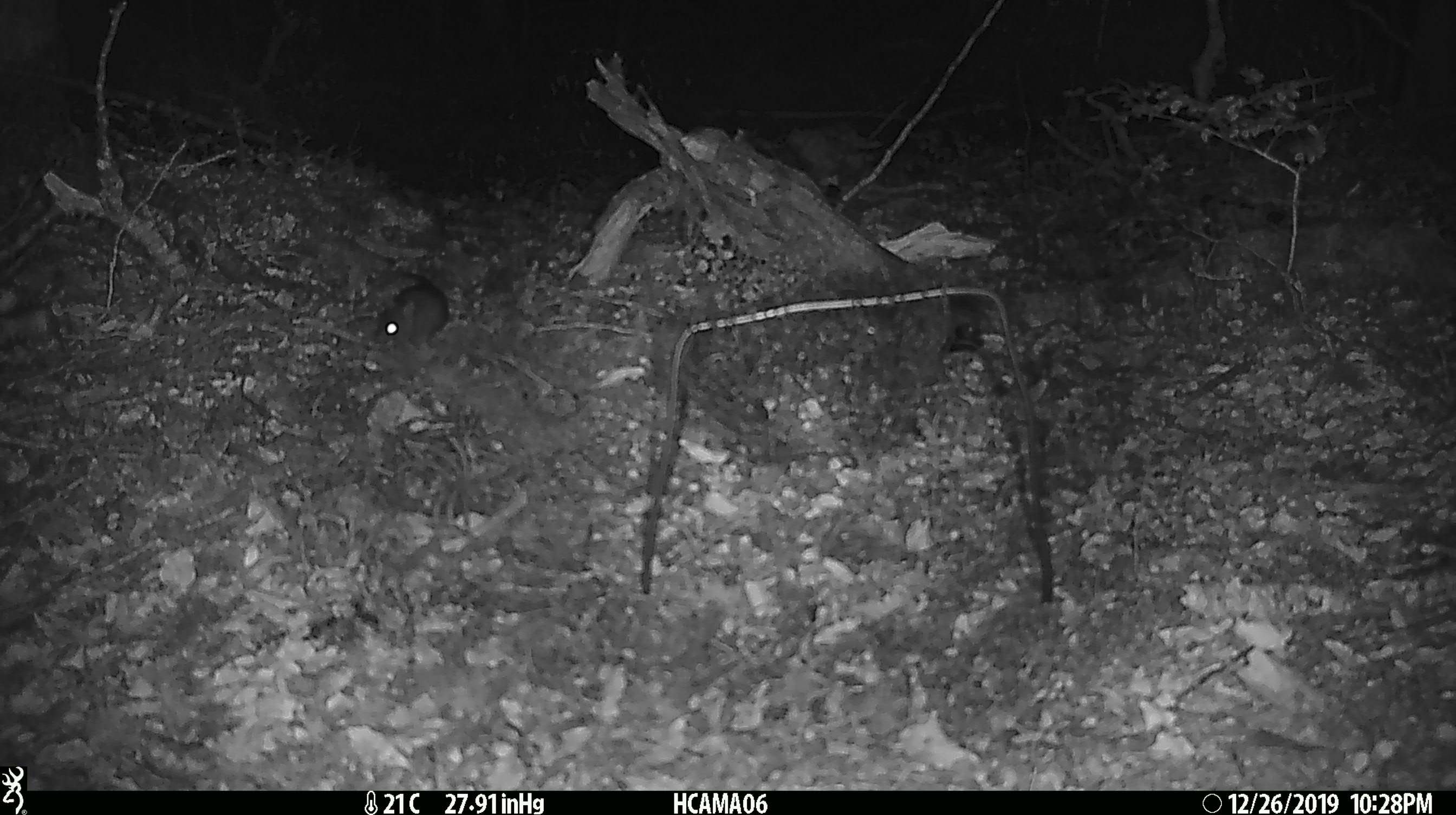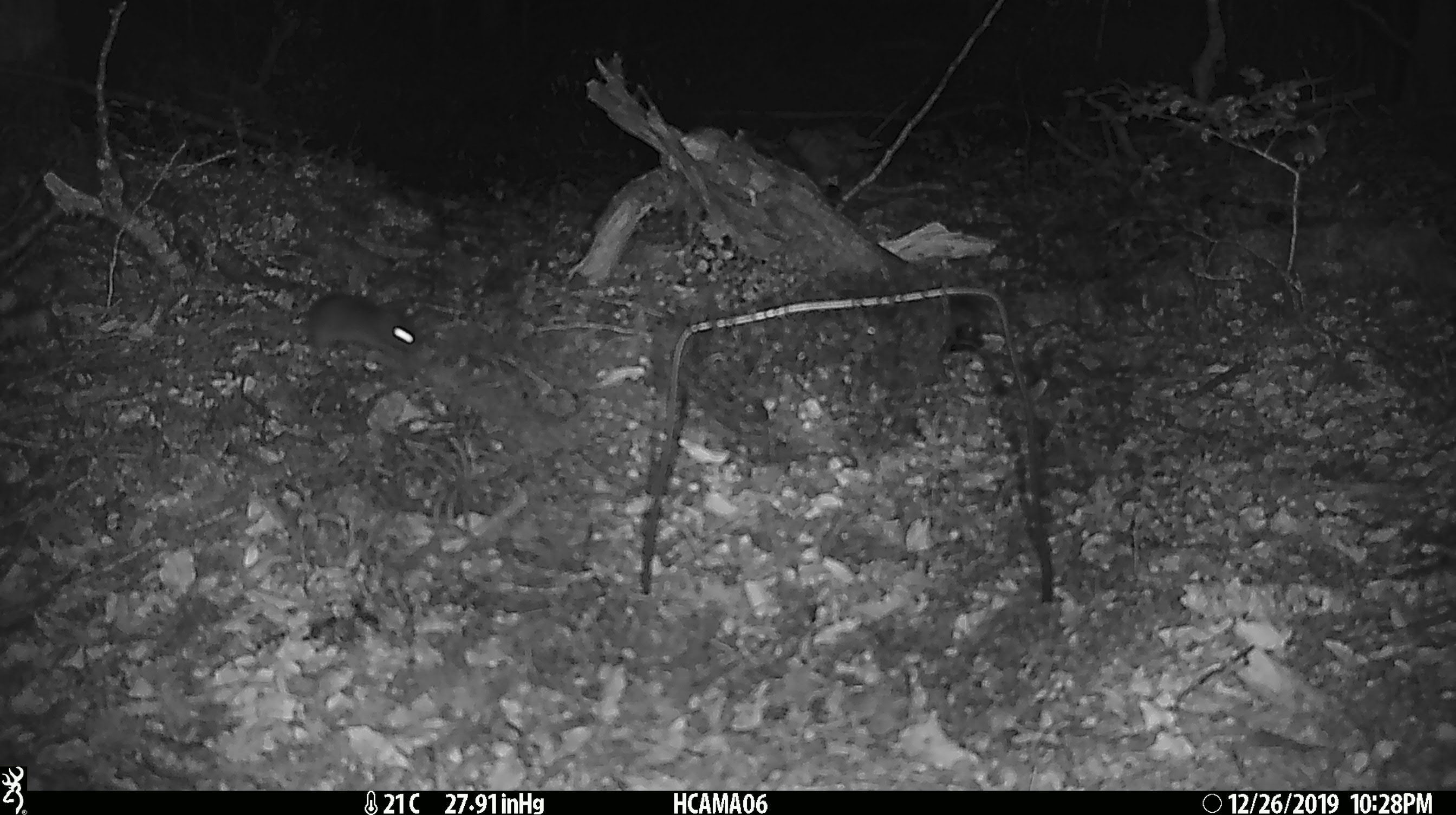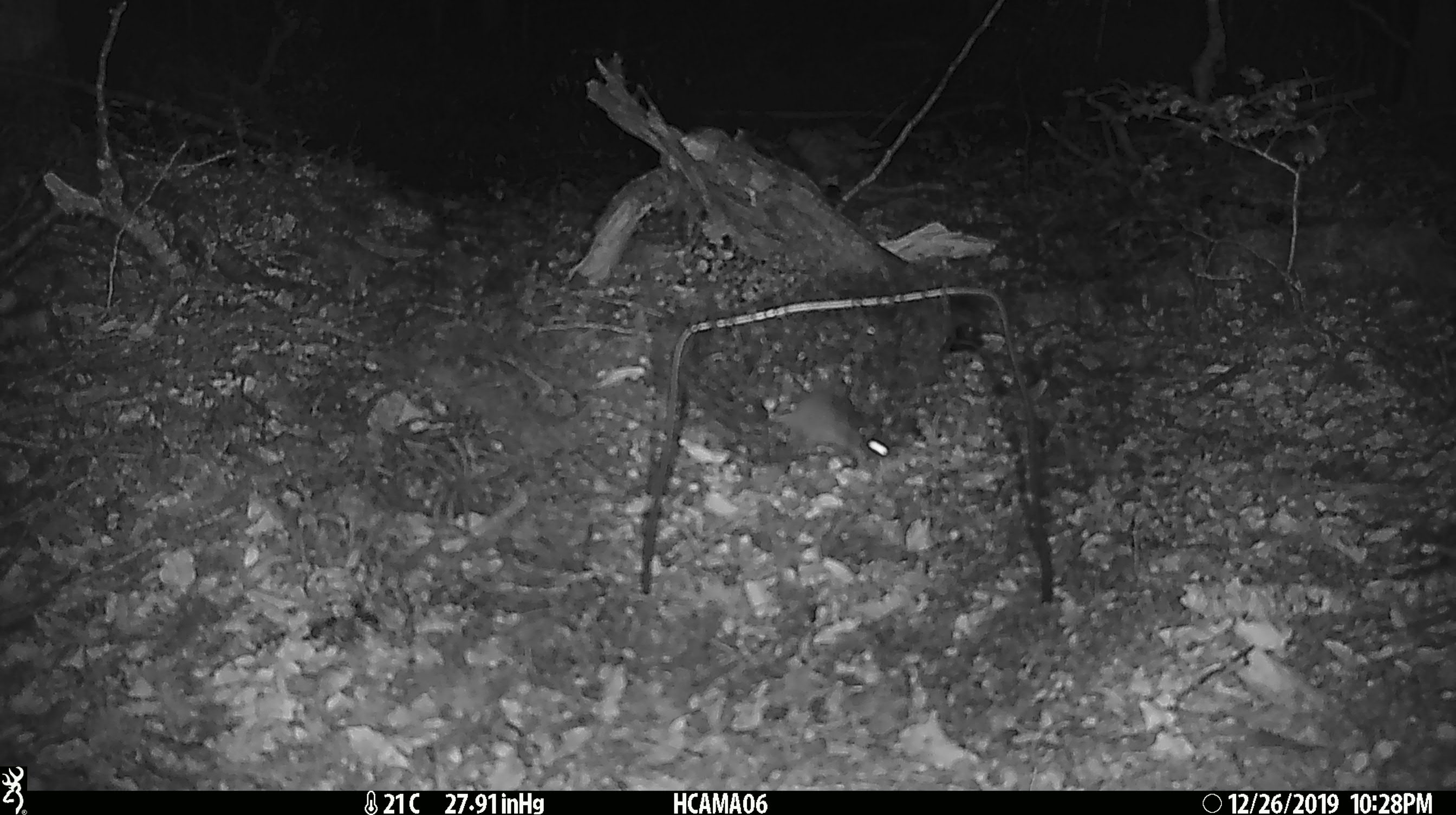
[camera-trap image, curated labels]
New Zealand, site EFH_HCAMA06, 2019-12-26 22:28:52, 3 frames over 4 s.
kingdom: Animalia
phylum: Chordata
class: Mammalia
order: Rodentia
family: Muridae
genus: Mus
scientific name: Mus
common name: mouse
Mouse (Mus).